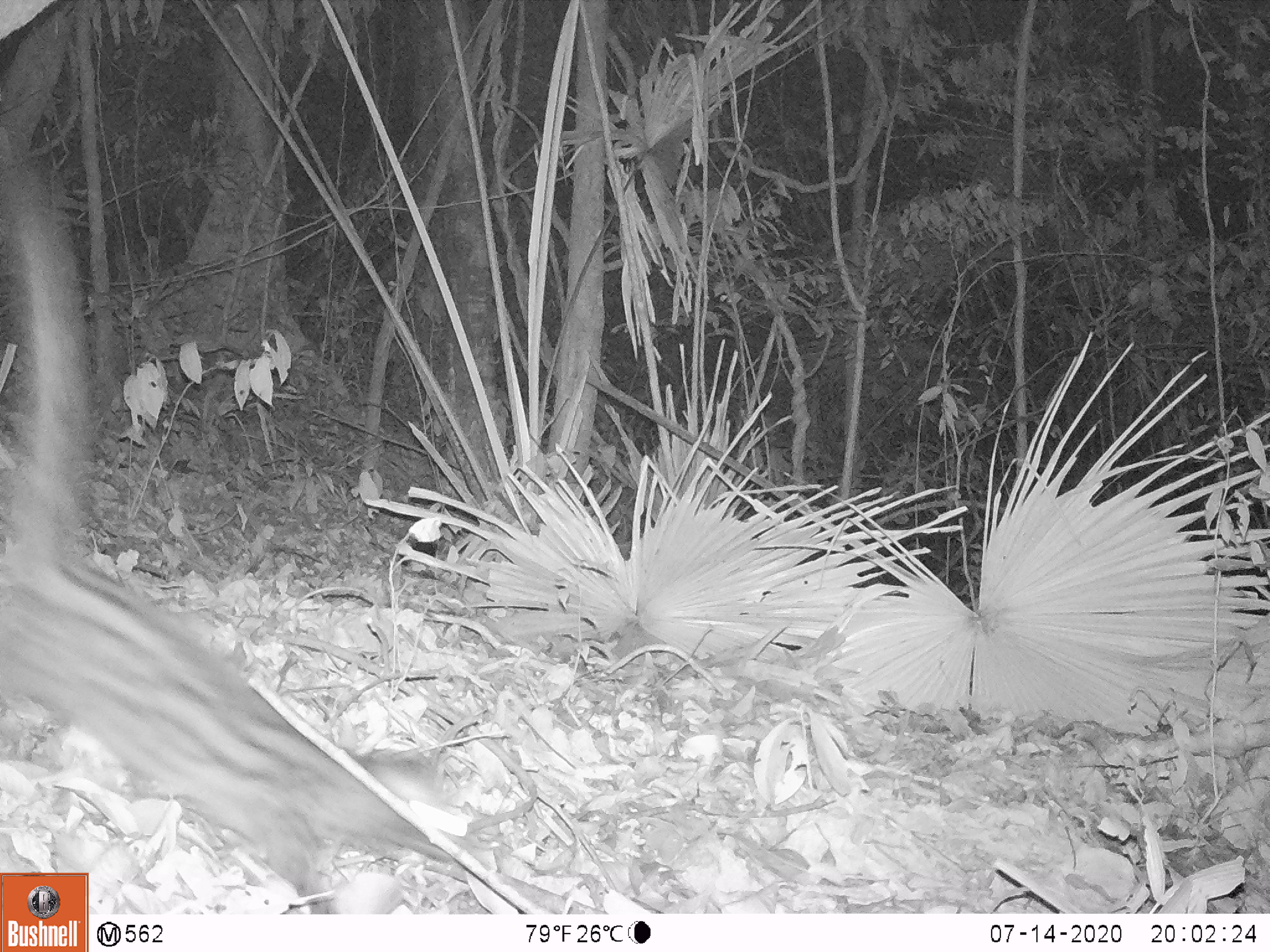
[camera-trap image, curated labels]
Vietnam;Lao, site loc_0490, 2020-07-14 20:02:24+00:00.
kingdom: Animalia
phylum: Chordata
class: Mammalia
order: Carnivora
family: Viverridae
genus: Paradoxurus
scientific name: Paradoxurus hermaphroditus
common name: common palm civet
Common palm civet (Paradoxurus hermaphroditus). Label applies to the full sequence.